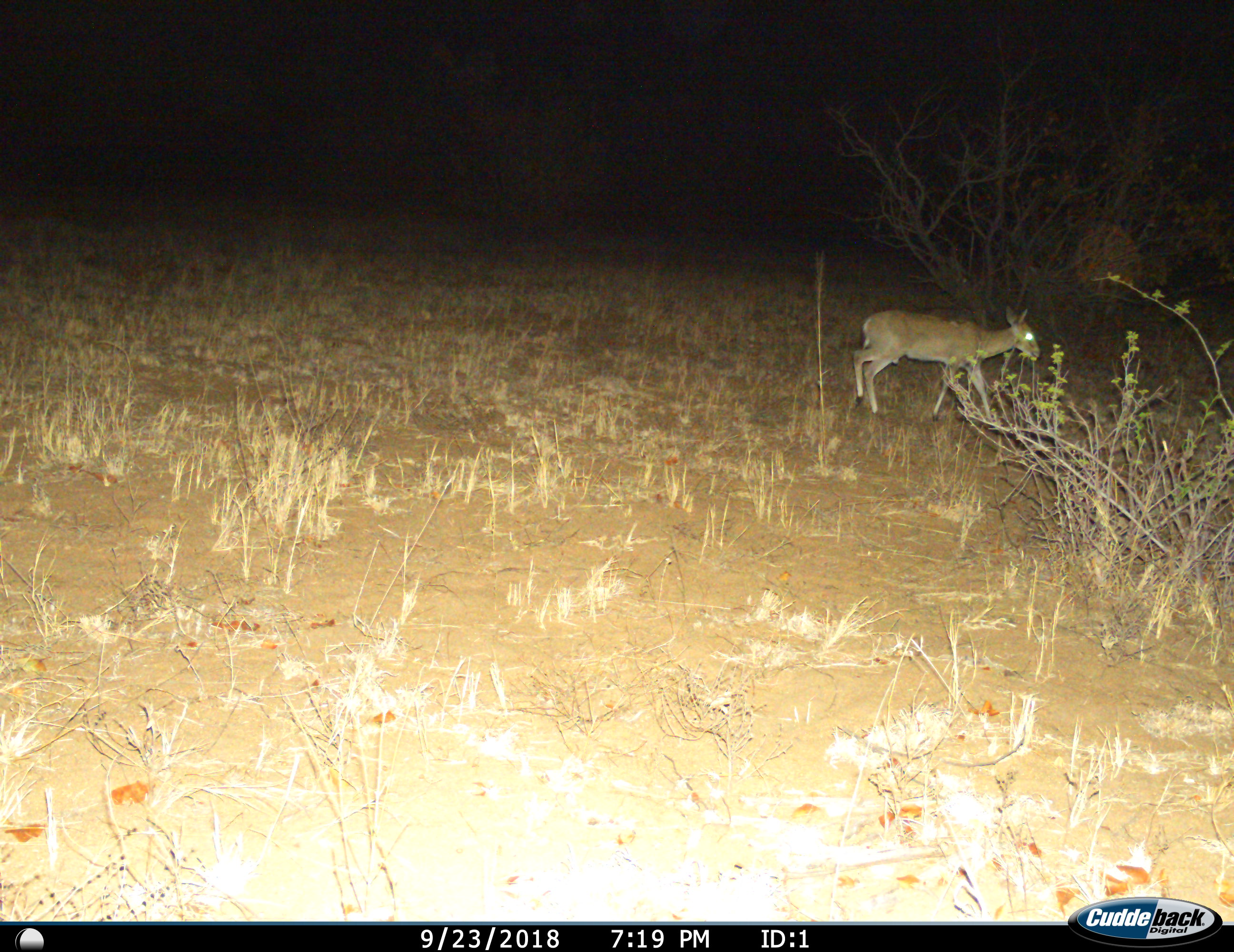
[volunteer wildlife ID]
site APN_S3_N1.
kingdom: Animalia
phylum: Chordata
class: Mammalia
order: Artiodactyla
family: Bovidae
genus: Aepyceros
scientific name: Aepyceros melampus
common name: impala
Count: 1.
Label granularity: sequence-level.